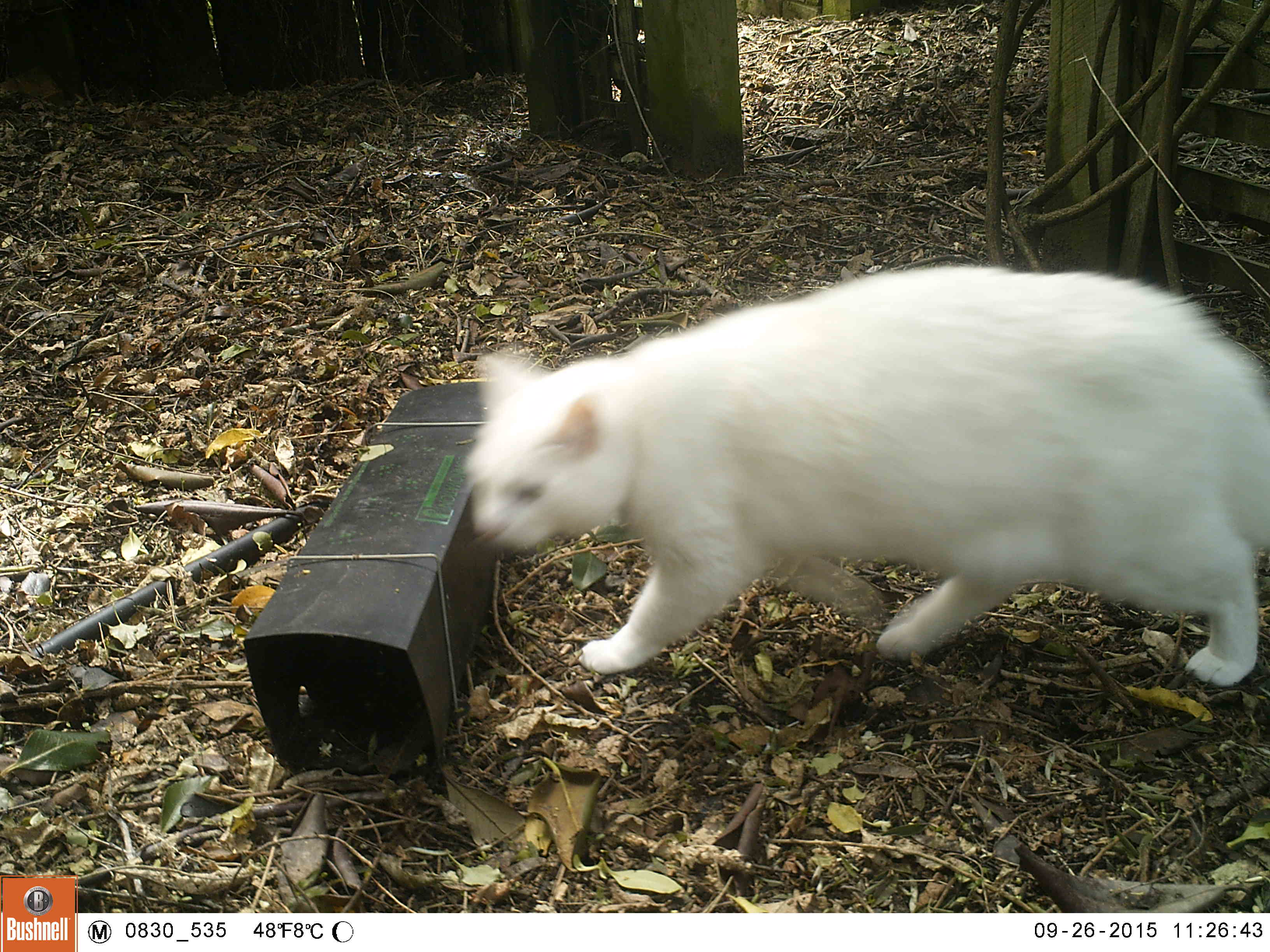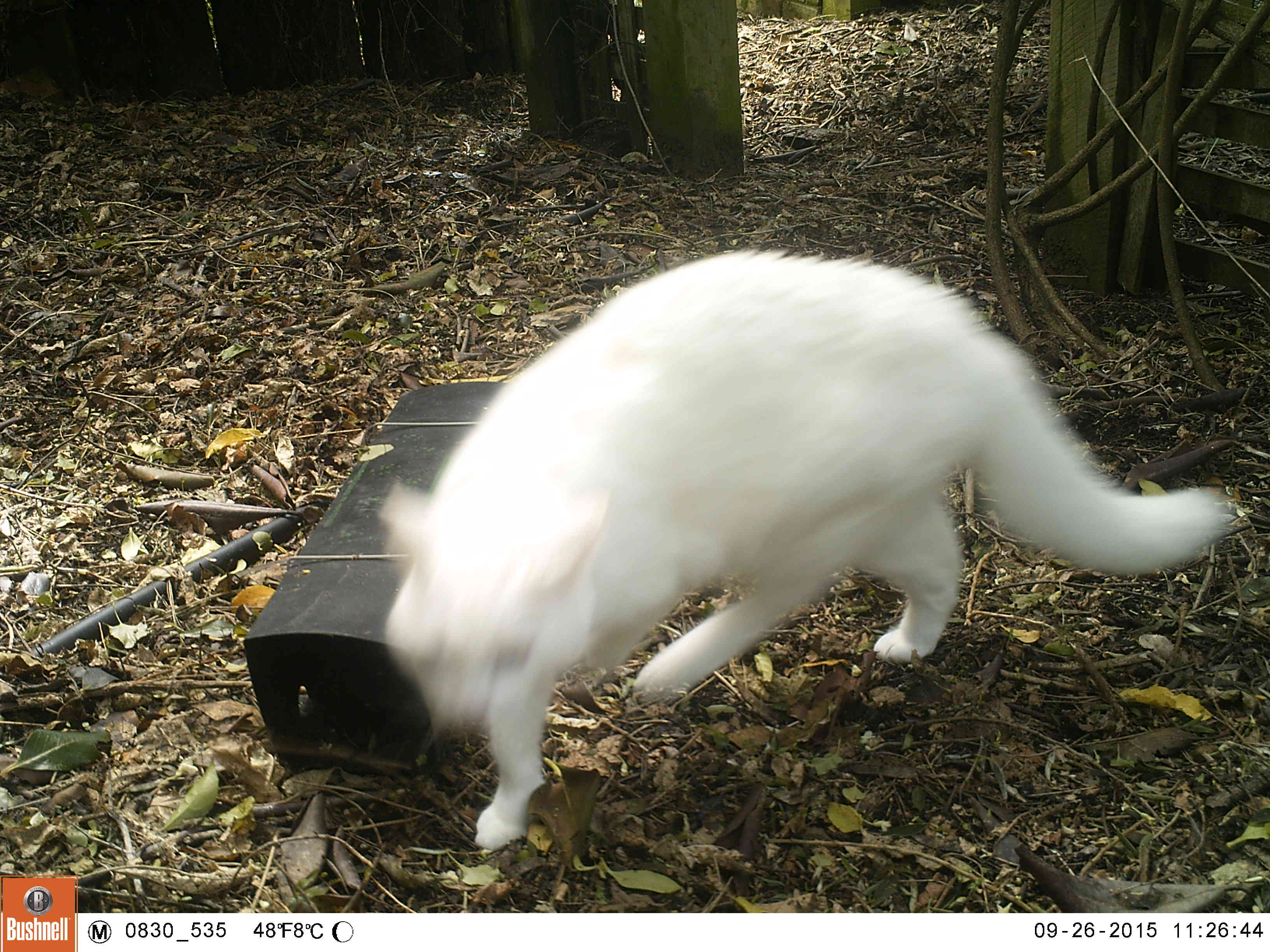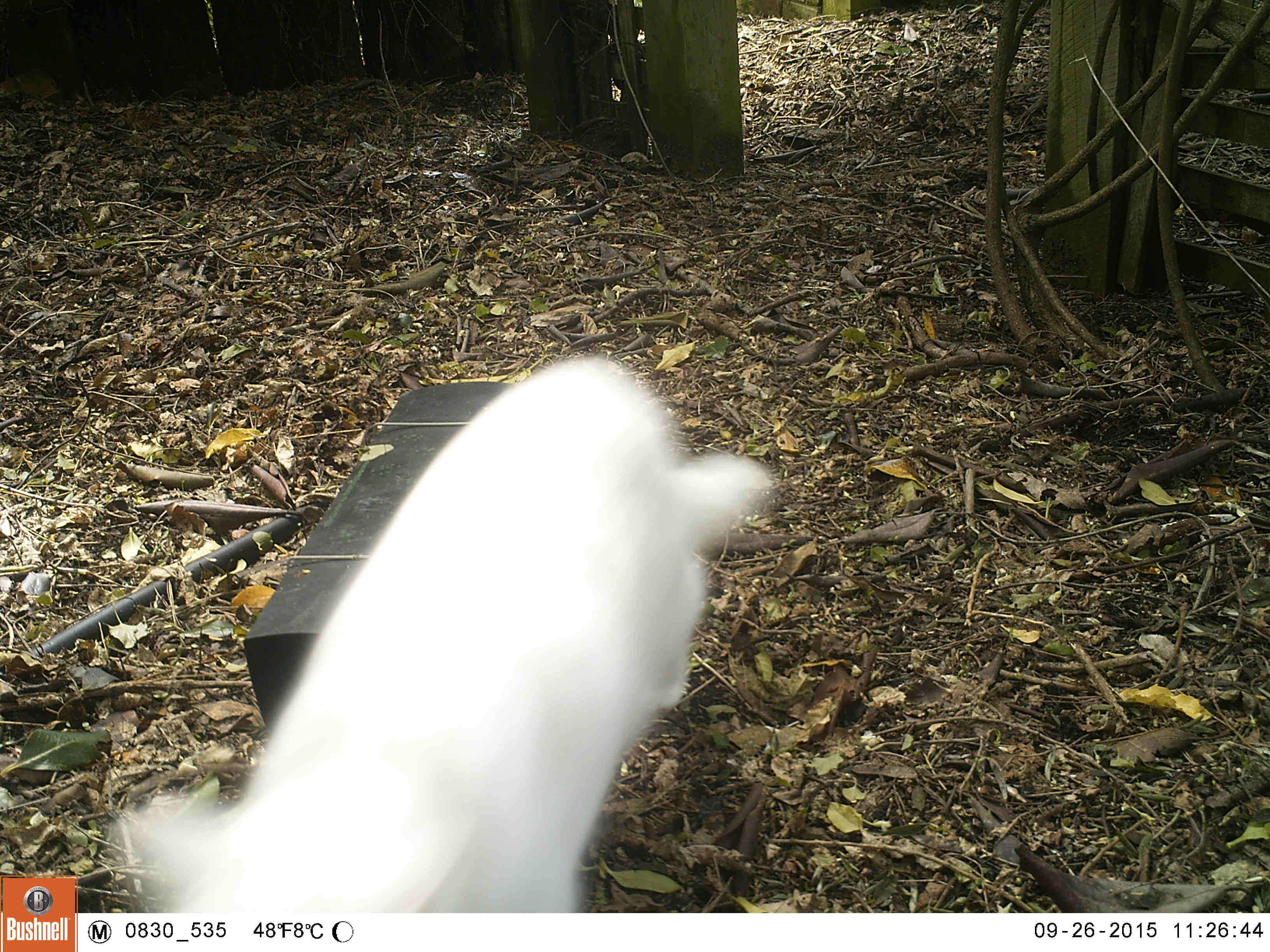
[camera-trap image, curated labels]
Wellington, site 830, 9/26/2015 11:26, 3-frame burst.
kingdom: Animalia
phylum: Chordata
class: Mammalia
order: Carnivora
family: Felidae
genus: Felis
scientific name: Felis catus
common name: cat